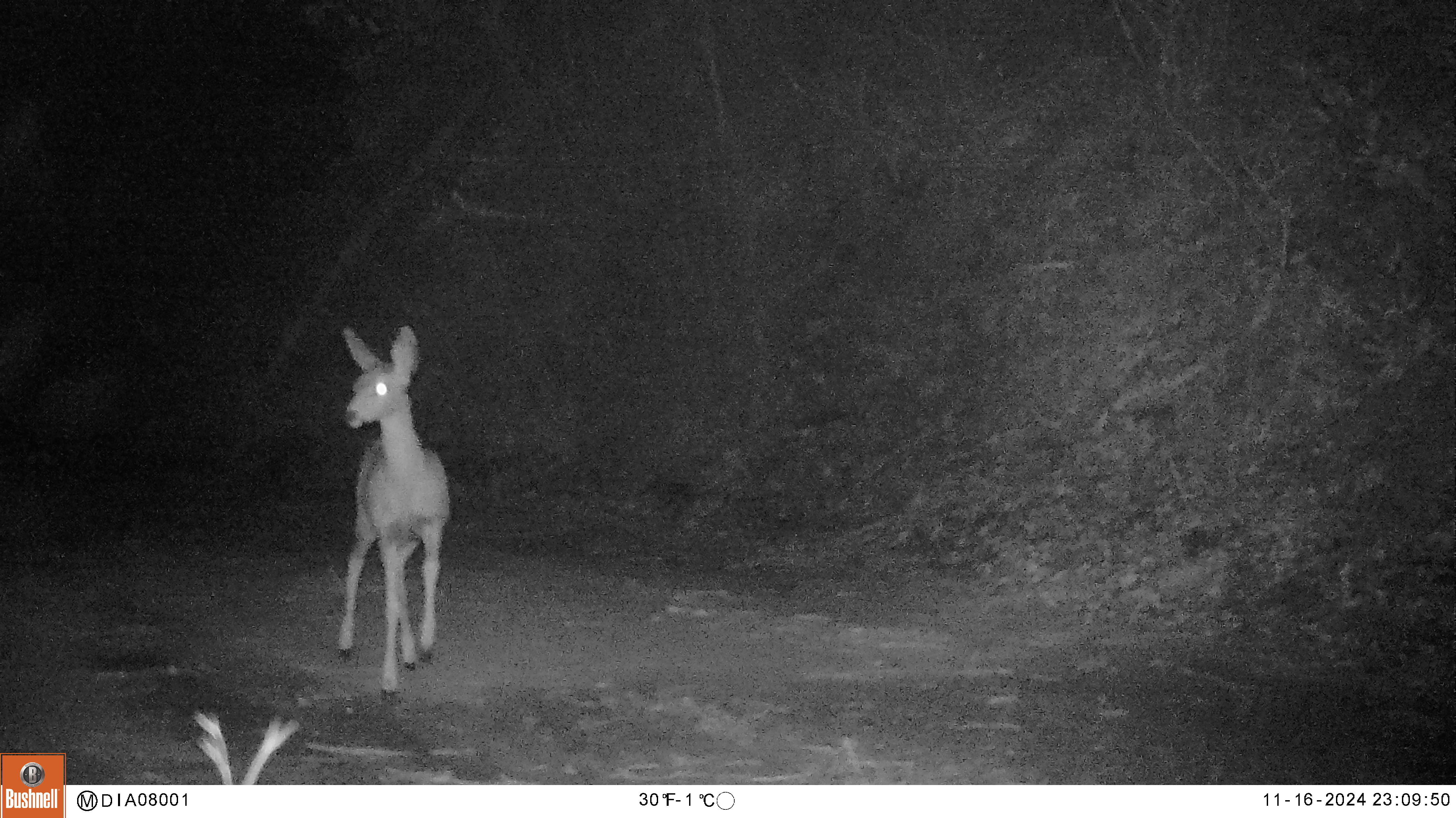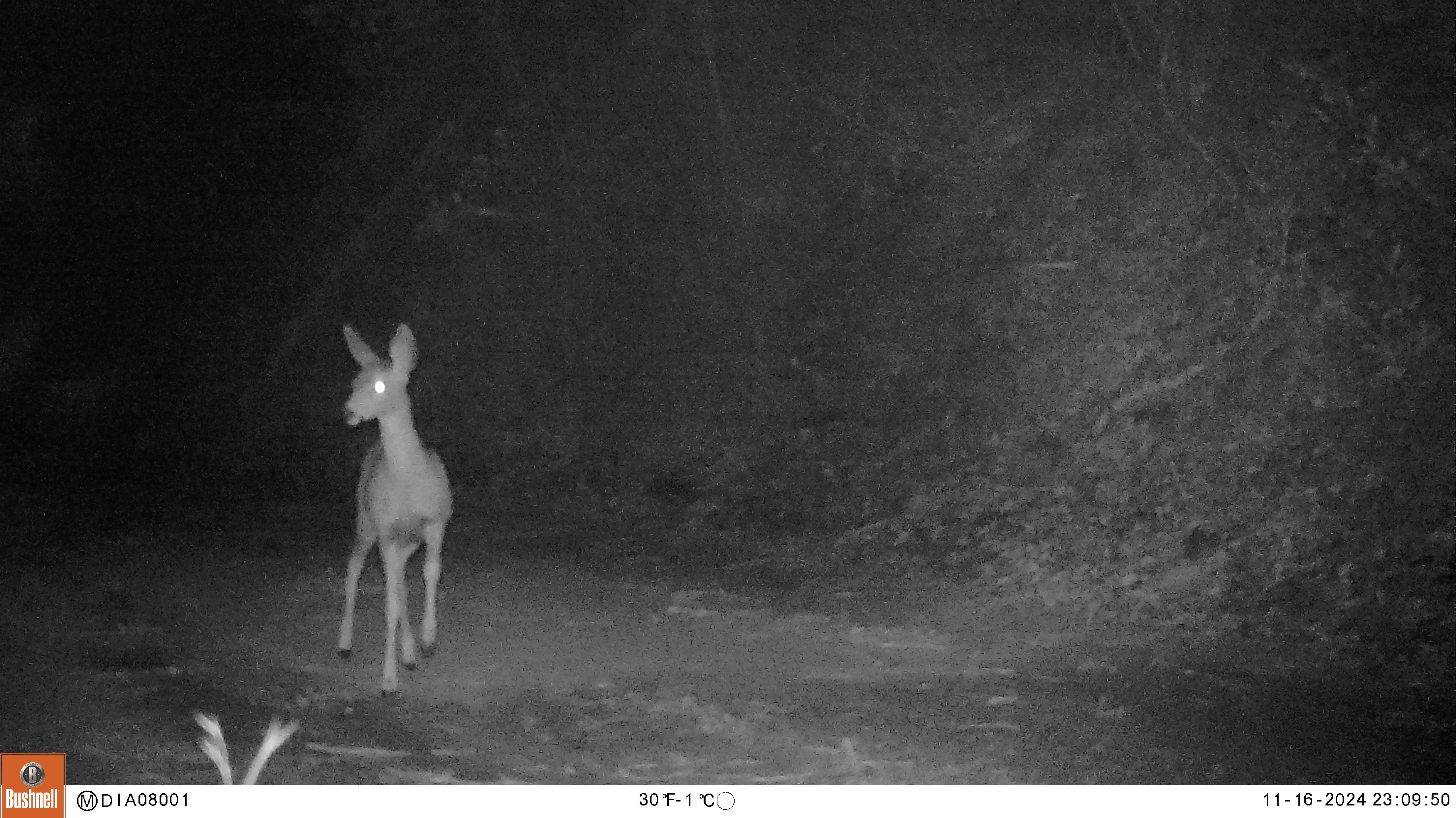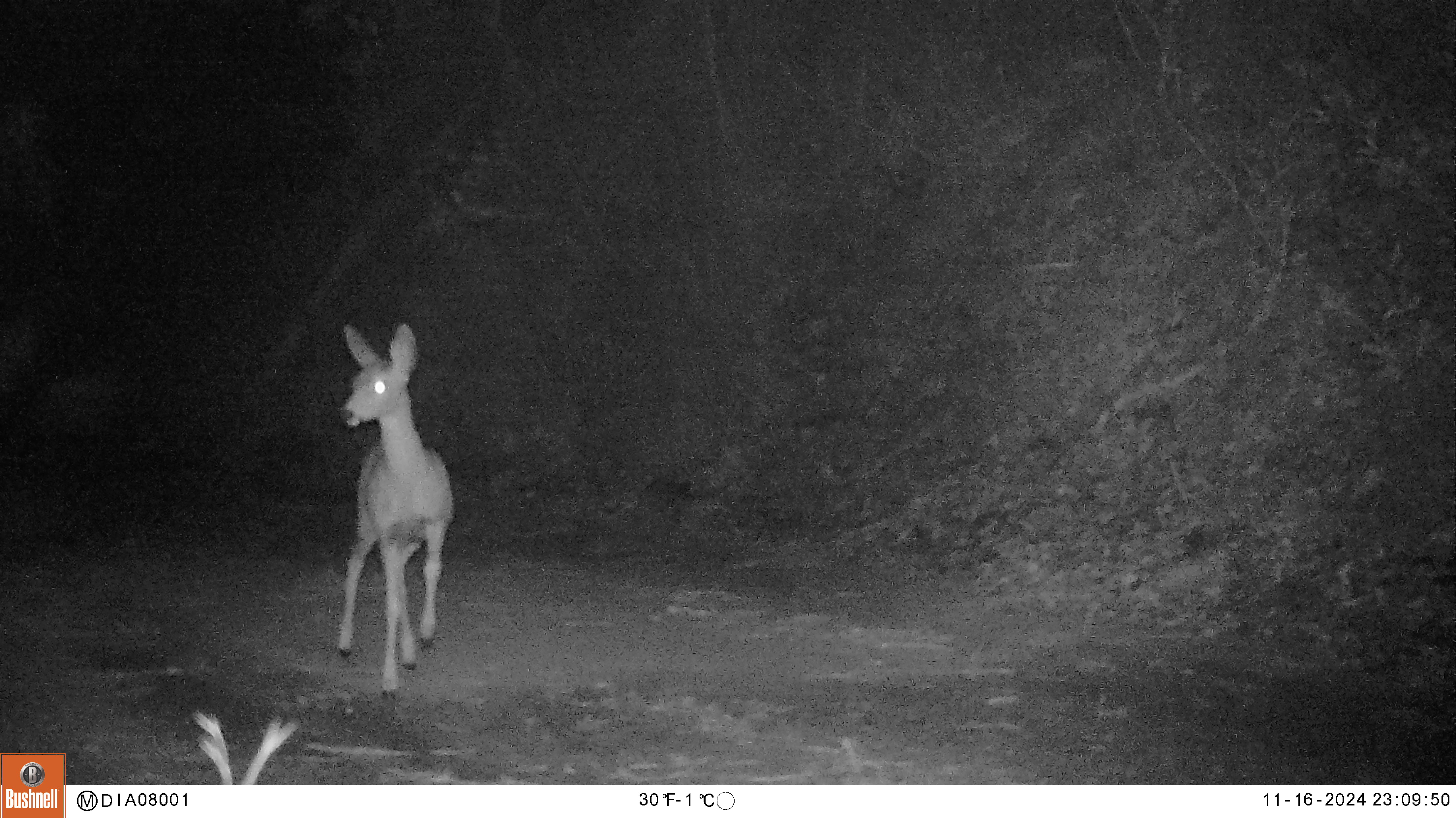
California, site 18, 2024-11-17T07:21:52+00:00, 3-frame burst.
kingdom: Animalia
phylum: Chordata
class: Mammalia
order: Artiodactyla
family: Cervidae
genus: Odocoileus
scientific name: Odocoileus hemionus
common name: mule deer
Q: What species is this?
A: Mule deer (Odocoileus hemionus).